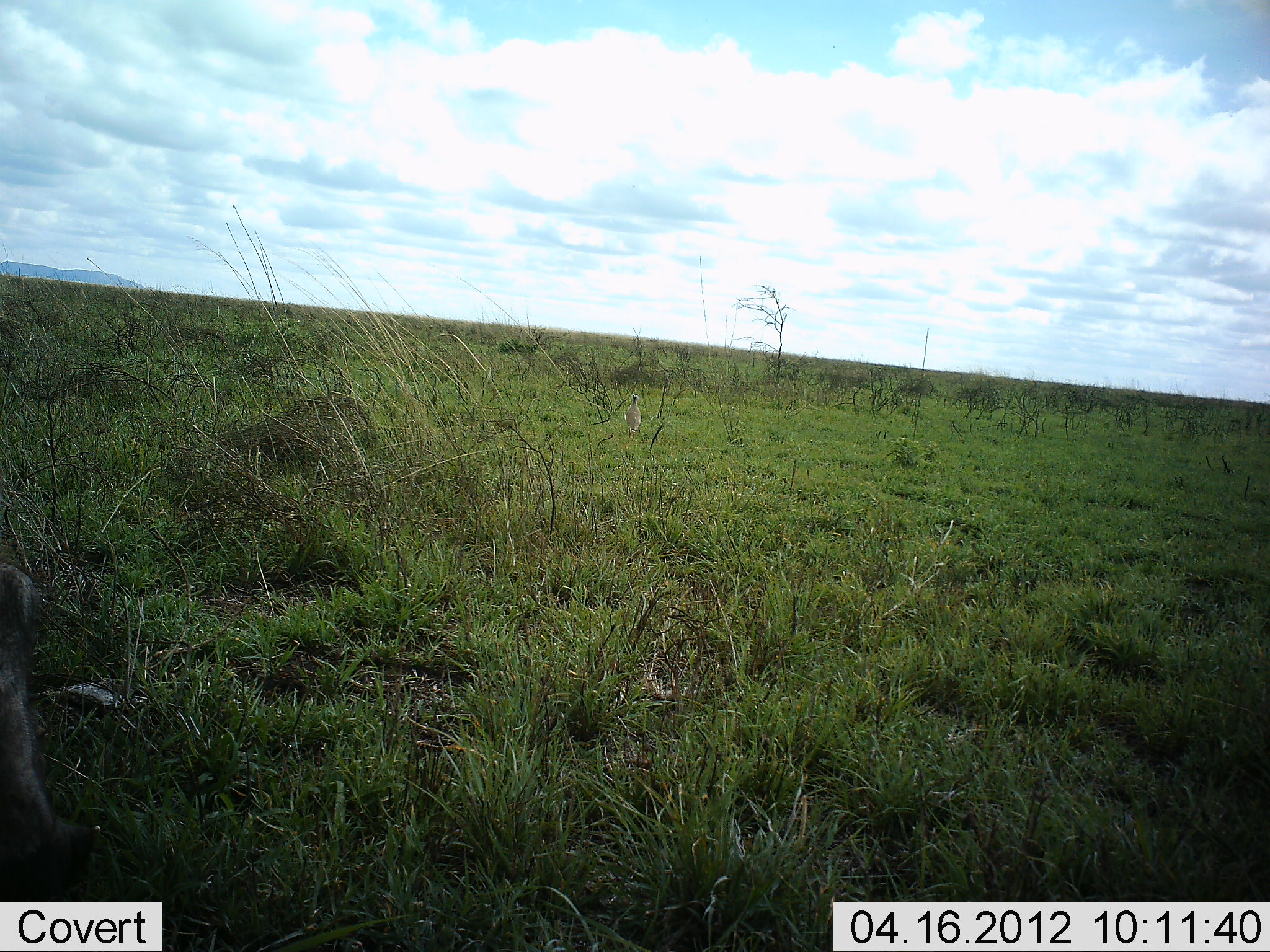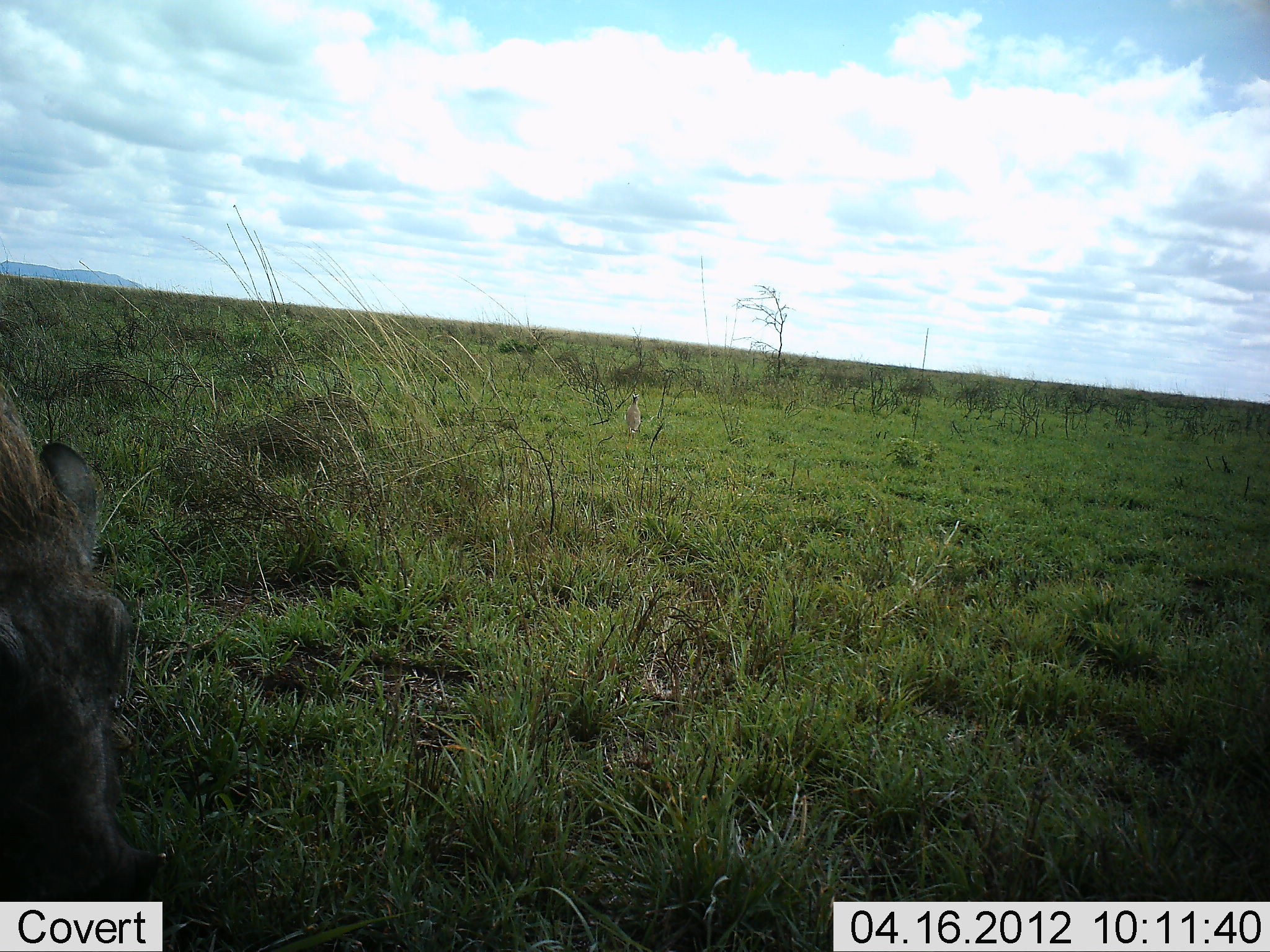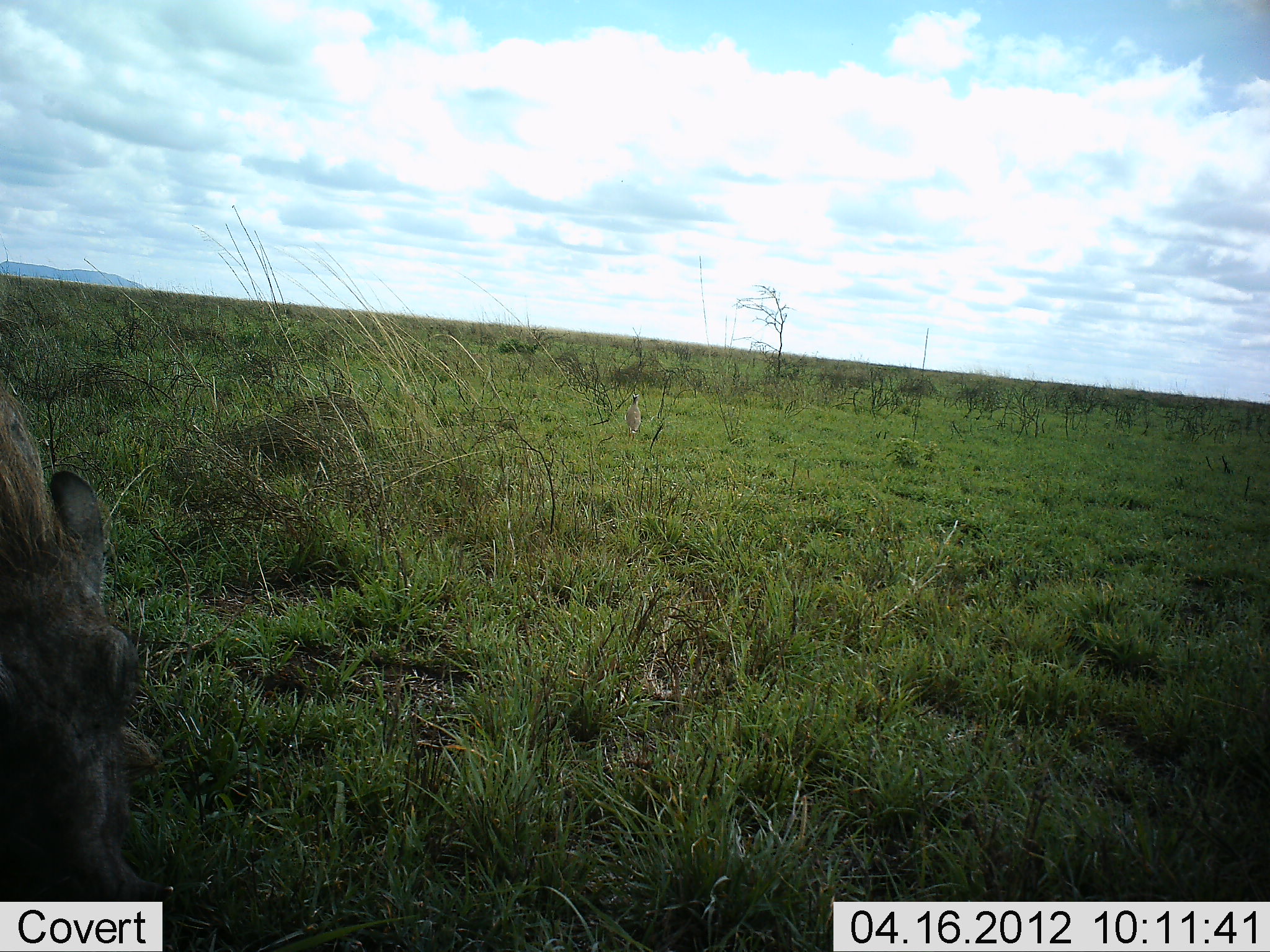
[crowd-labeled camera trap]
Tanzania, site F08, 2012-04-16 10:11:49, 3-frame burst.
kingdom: Animalia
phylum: Chordata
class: Mammalia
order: Artiodactyla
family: Suidae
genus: Phacochoerus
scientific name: Phacochoerus africanus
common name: warthog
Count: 1.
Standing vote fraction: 38%.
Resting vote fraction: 0%.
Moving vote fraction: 12%.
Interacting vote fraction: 0%.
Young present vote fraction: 0%.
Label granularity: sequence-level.